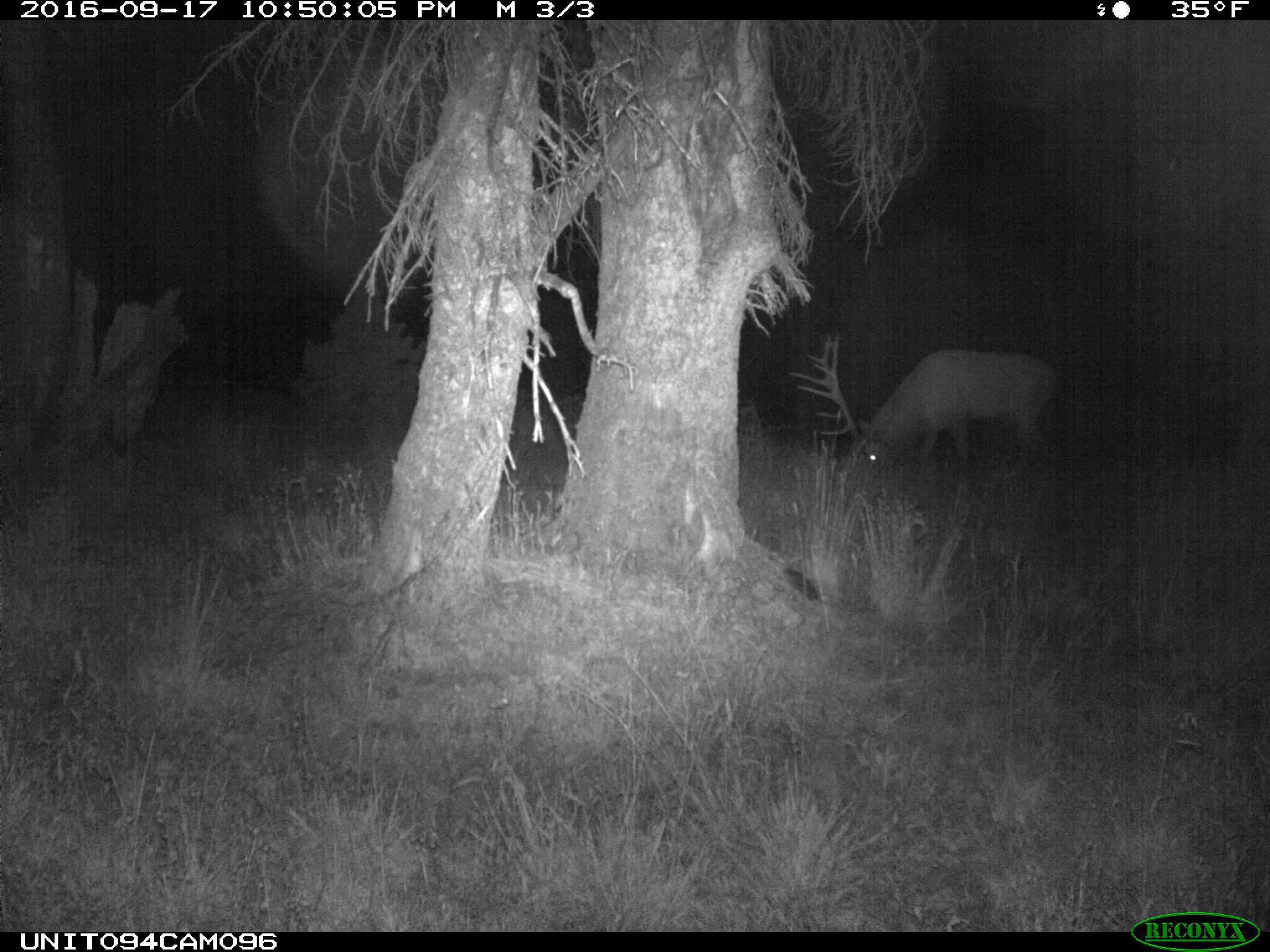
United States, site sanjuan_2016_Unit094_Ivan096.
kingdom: Animalia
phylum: Chordata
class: Mammalia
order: Artiodactyla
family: Cervidae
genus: Cervus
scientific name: Cervus elaphus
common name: red deer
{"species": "Cervus elaphus (red deer)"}